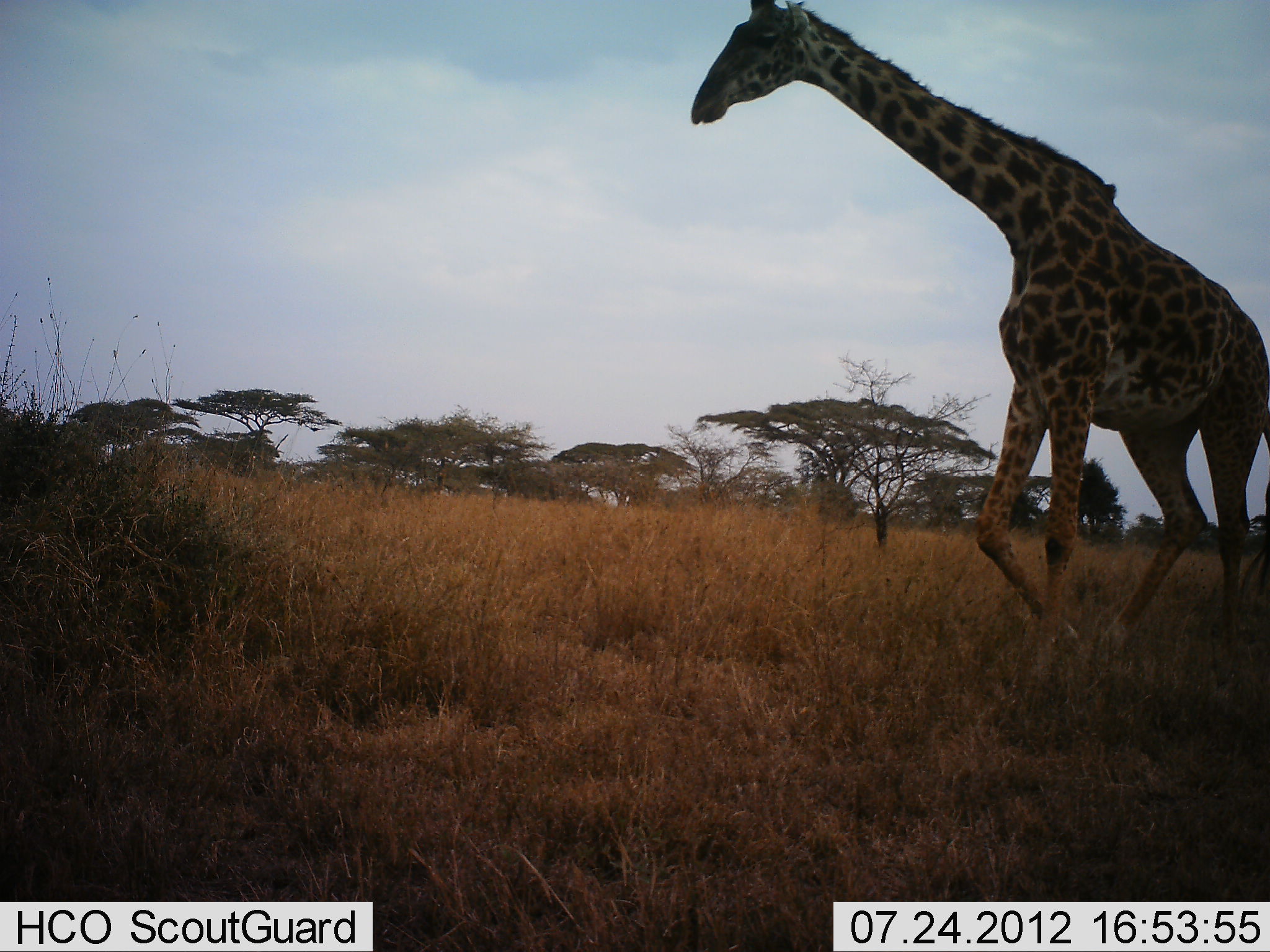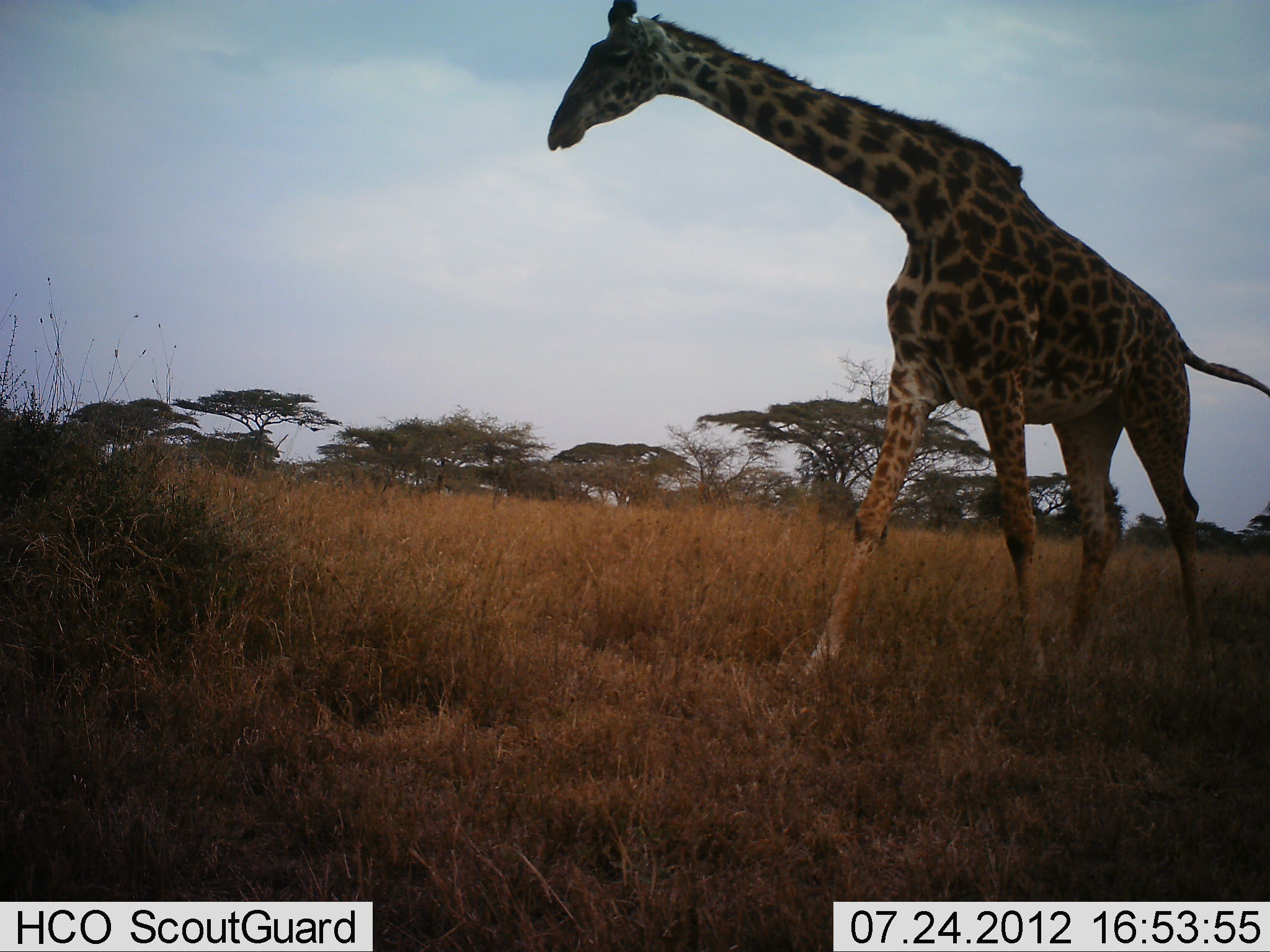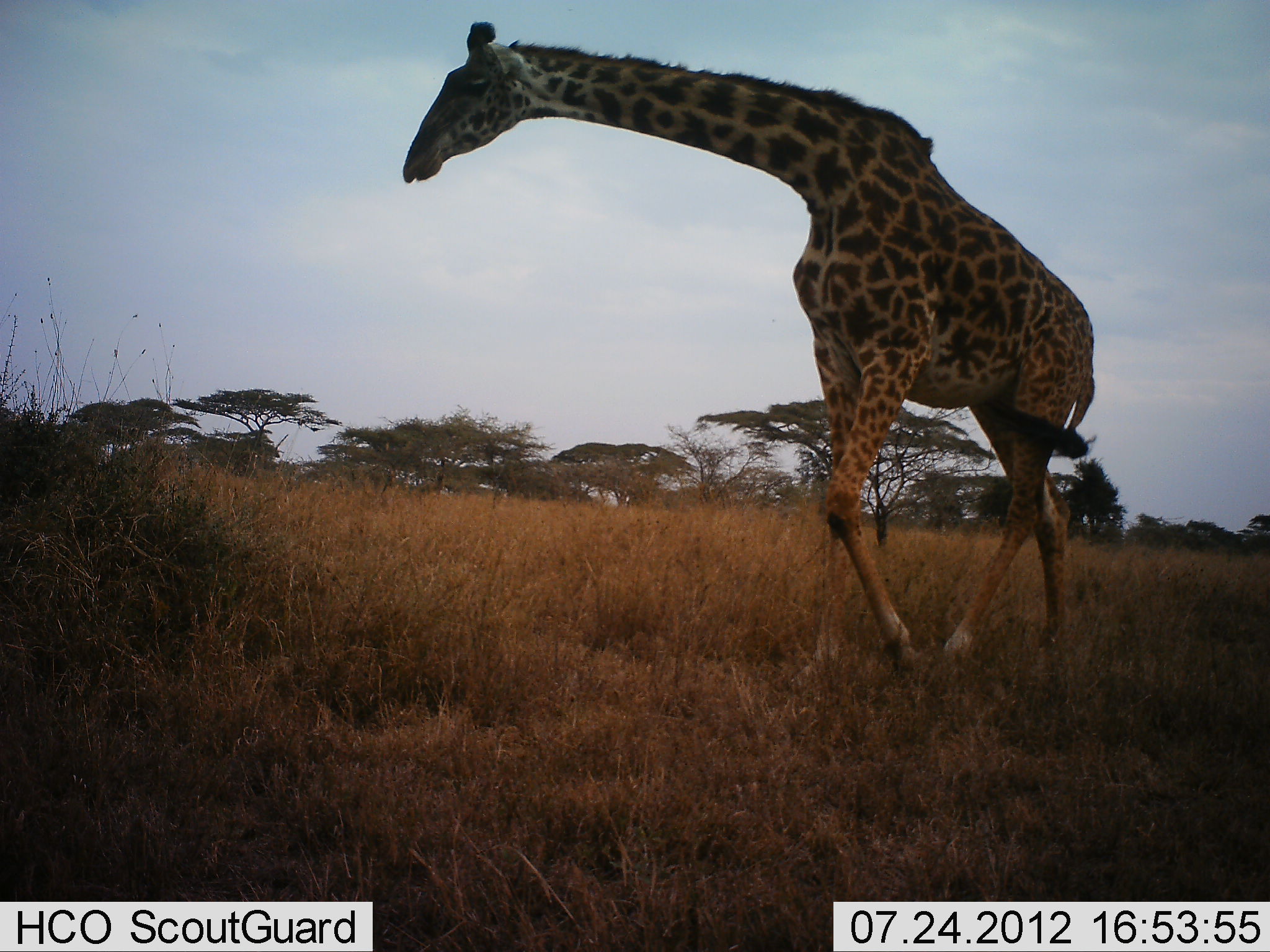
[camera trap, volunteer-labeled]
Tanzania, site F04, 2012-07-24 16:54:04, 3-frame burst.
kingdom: Animalia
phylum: Chordata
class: Mammalia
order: Artiodactyla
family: Giraffidae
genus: Giraffa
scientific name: Giraffa camelopardalis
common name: giraffe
Giraffe (Giraffa camelopardalis), count 1. Behavior (volunteer vote fractions): standing 0%, resting 0%, moving 100%, interacting 0%. Young present (vote fraction): 0%. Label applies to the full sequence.